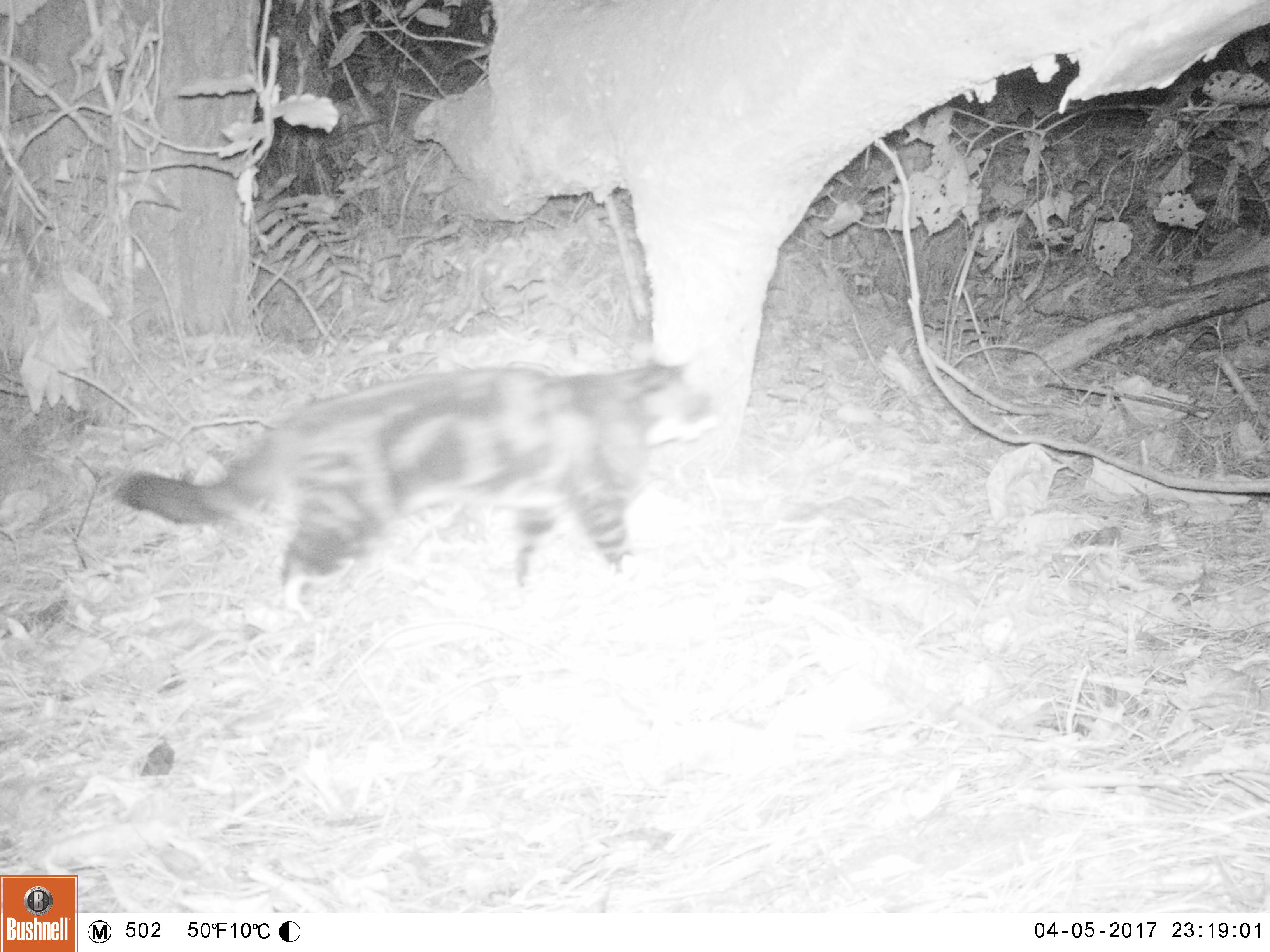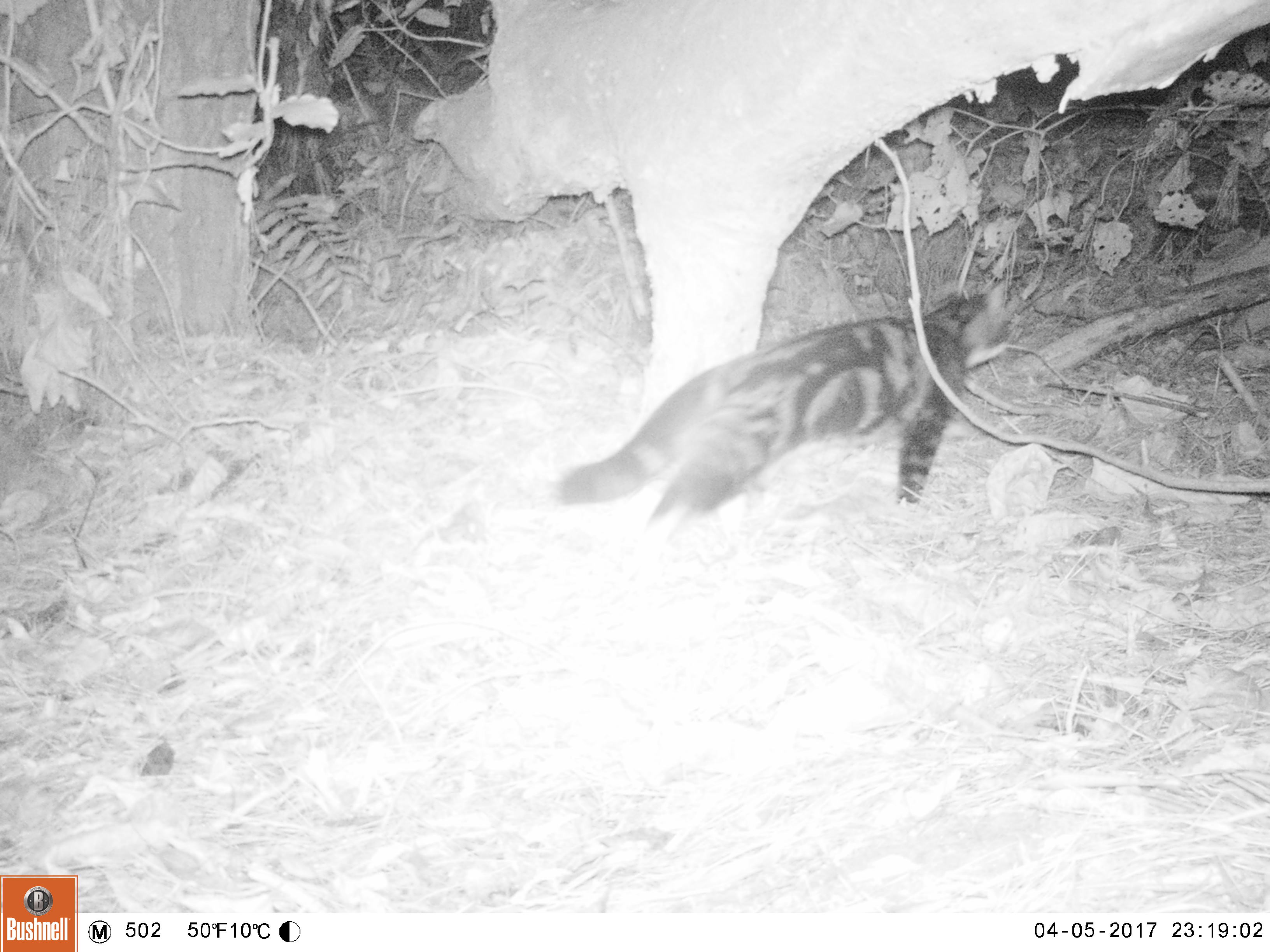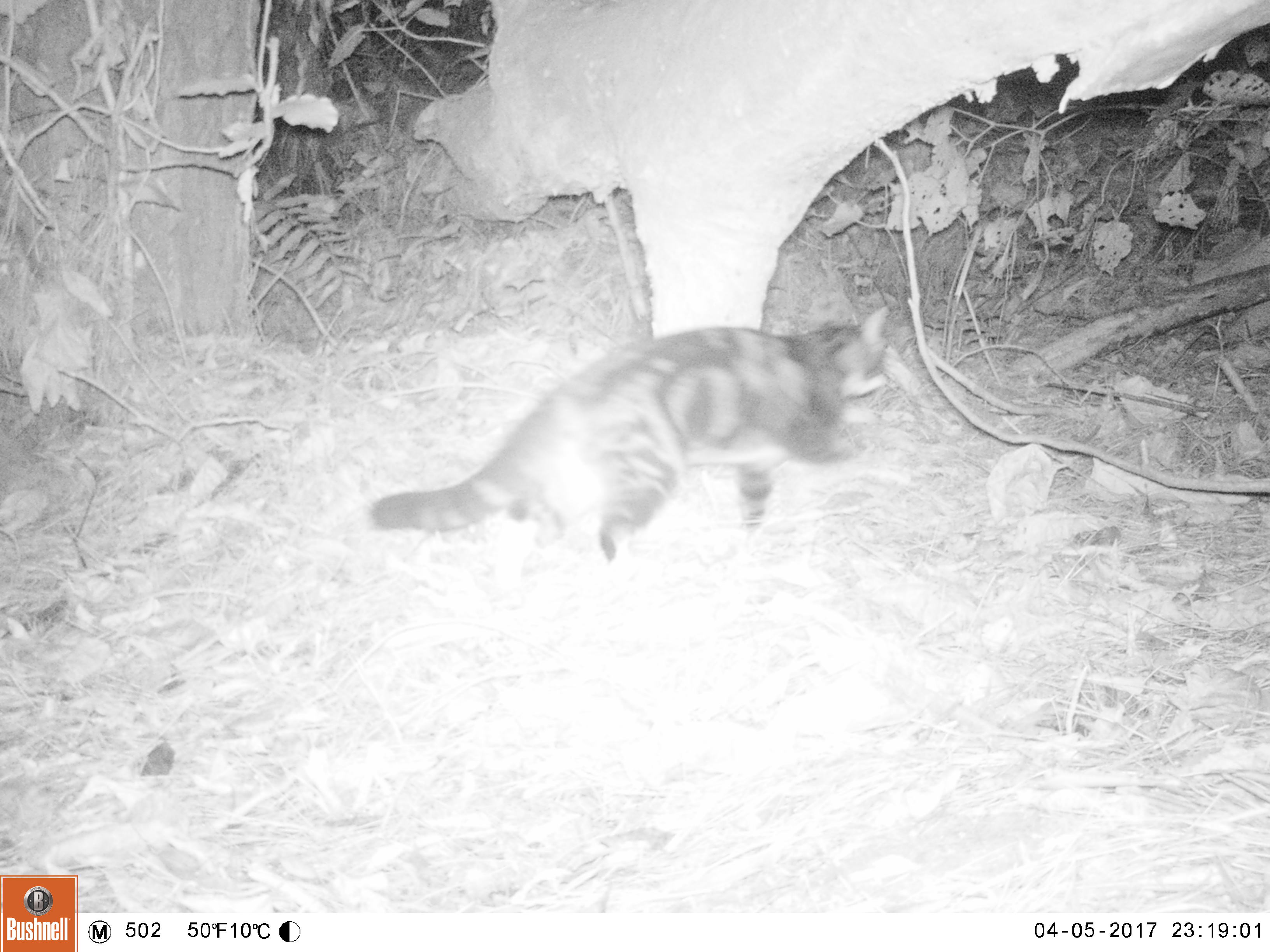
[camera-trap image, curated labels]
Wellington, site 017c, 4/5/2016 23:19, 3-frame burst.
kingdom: Animalia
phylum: Chordata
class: Mammalia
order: Carnivora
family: Felidae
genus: Felis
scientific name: Felis catus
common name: cat